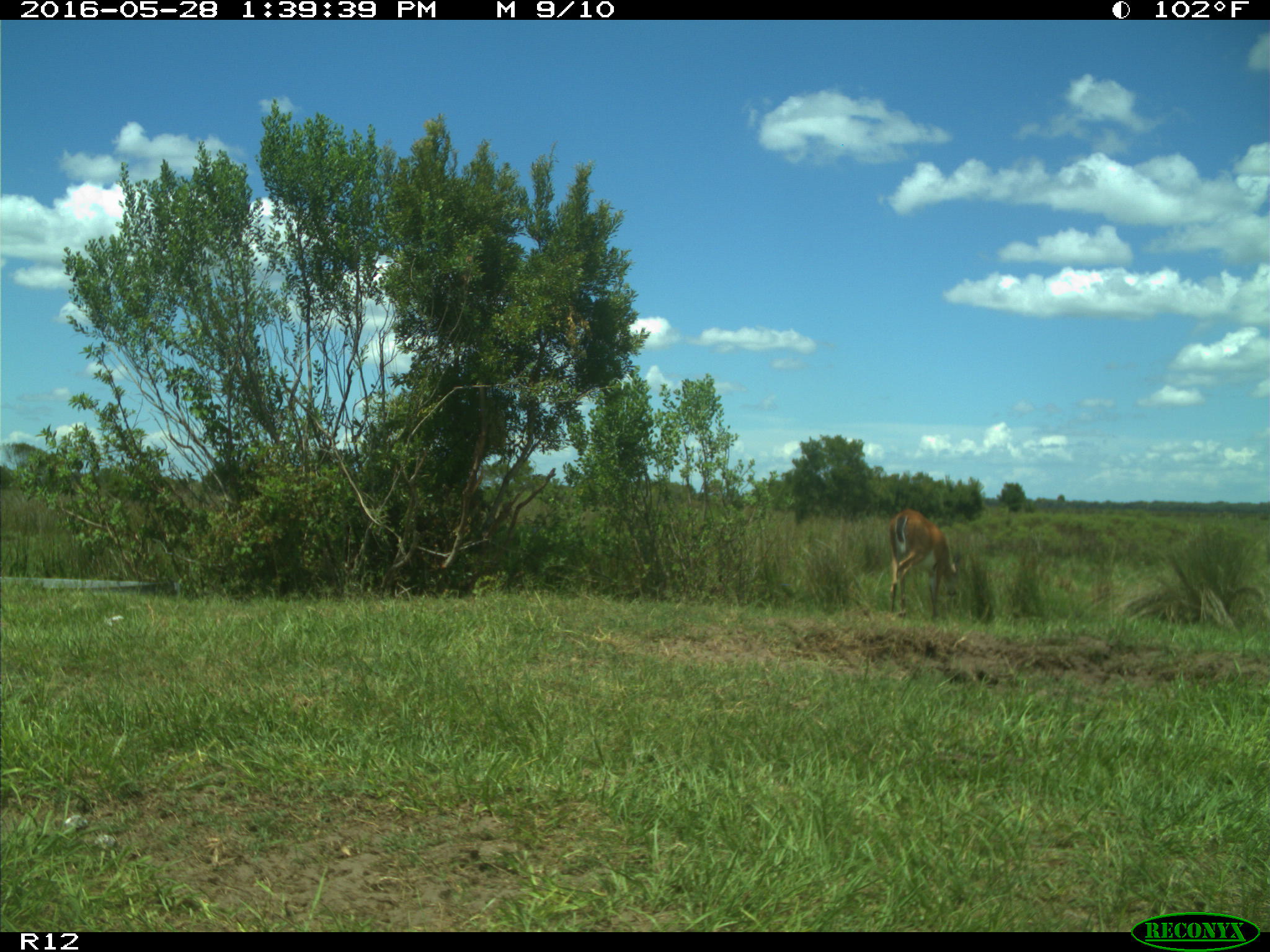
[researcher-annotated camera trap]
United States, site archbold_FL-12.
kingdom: Animalia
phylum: Chordata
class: Mammalia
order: Artiodactyla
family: Cervidae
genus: Odocoileus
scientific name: Odocoileus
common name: deer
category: unidentified deer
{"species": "unidentified deer (deer) (Odocoileus)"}